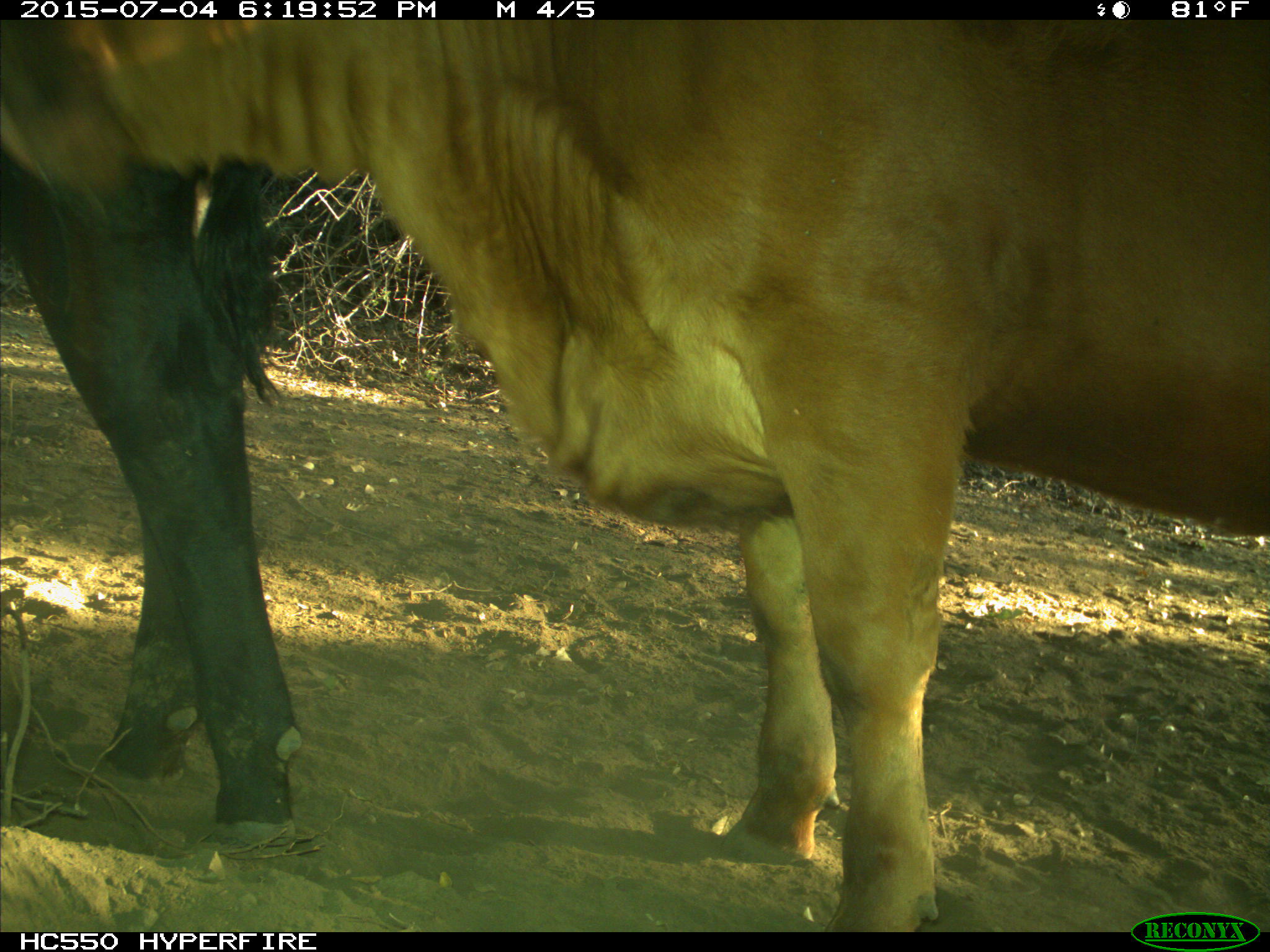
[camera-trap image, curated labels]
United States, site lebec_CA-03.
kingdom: Animalia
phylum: Chordata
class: Mammalia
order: Artiodactyla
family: Bovidae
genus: Bos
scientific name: Bos taurus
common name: domestic cow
Bos taurus (domestic cow).